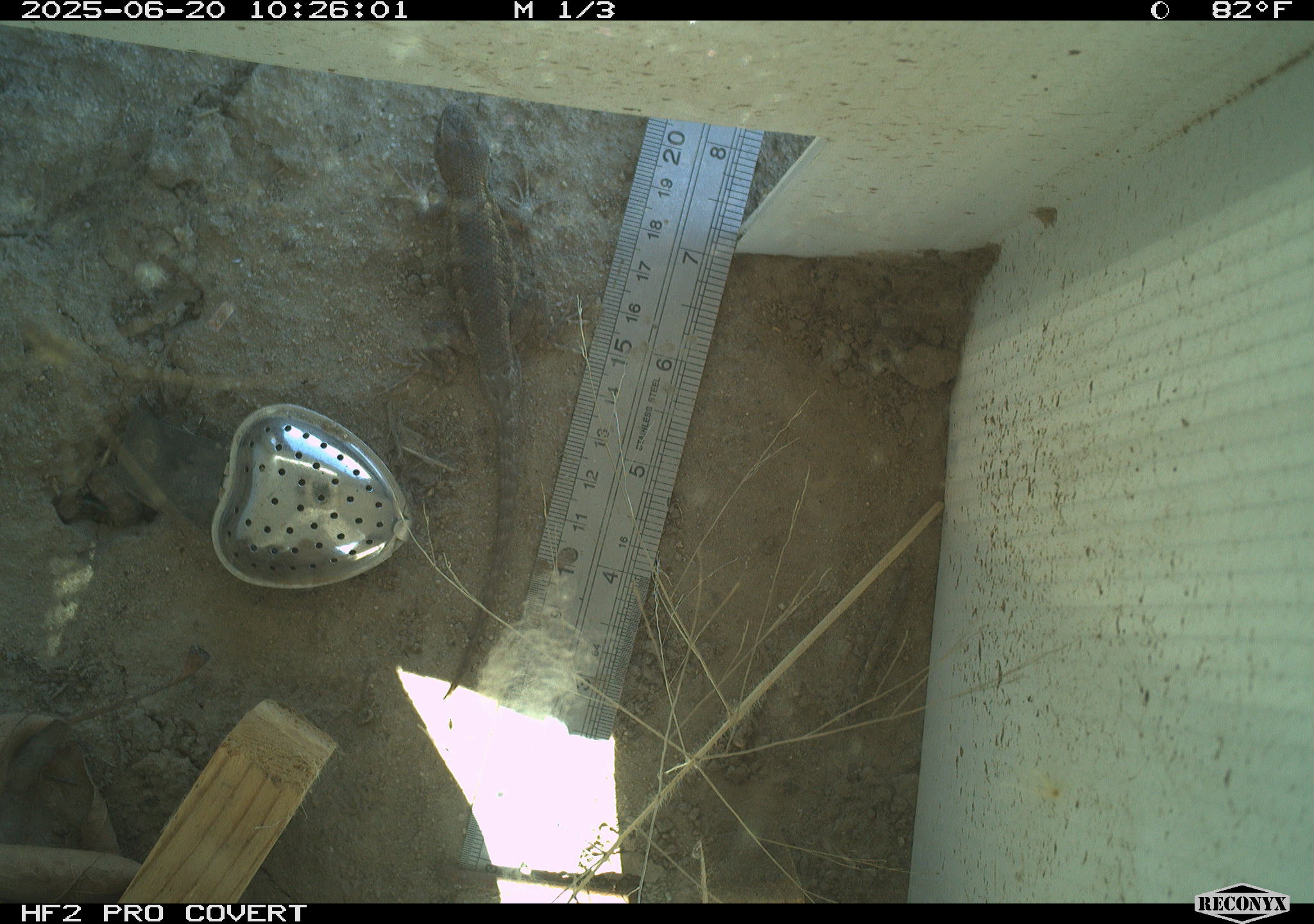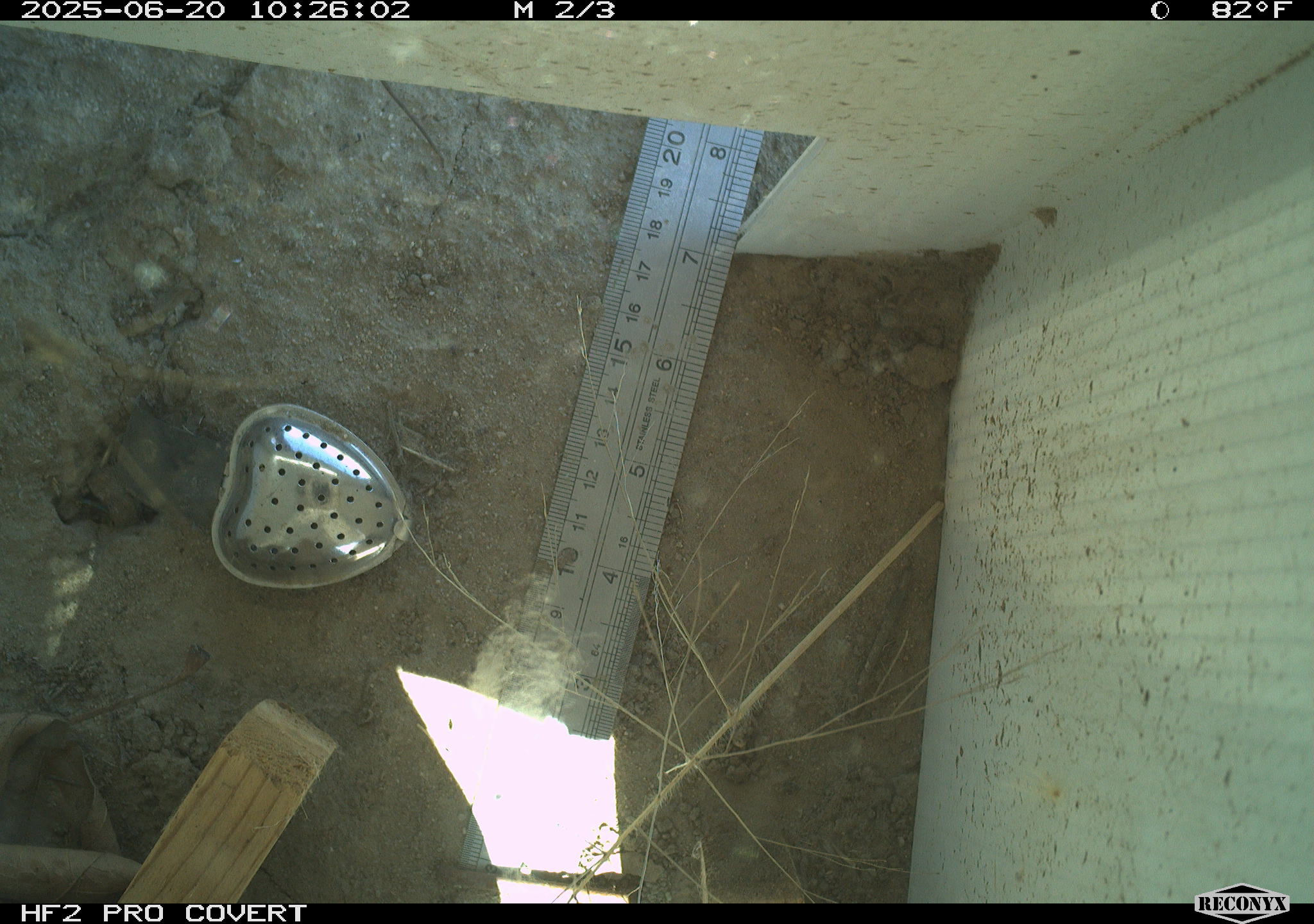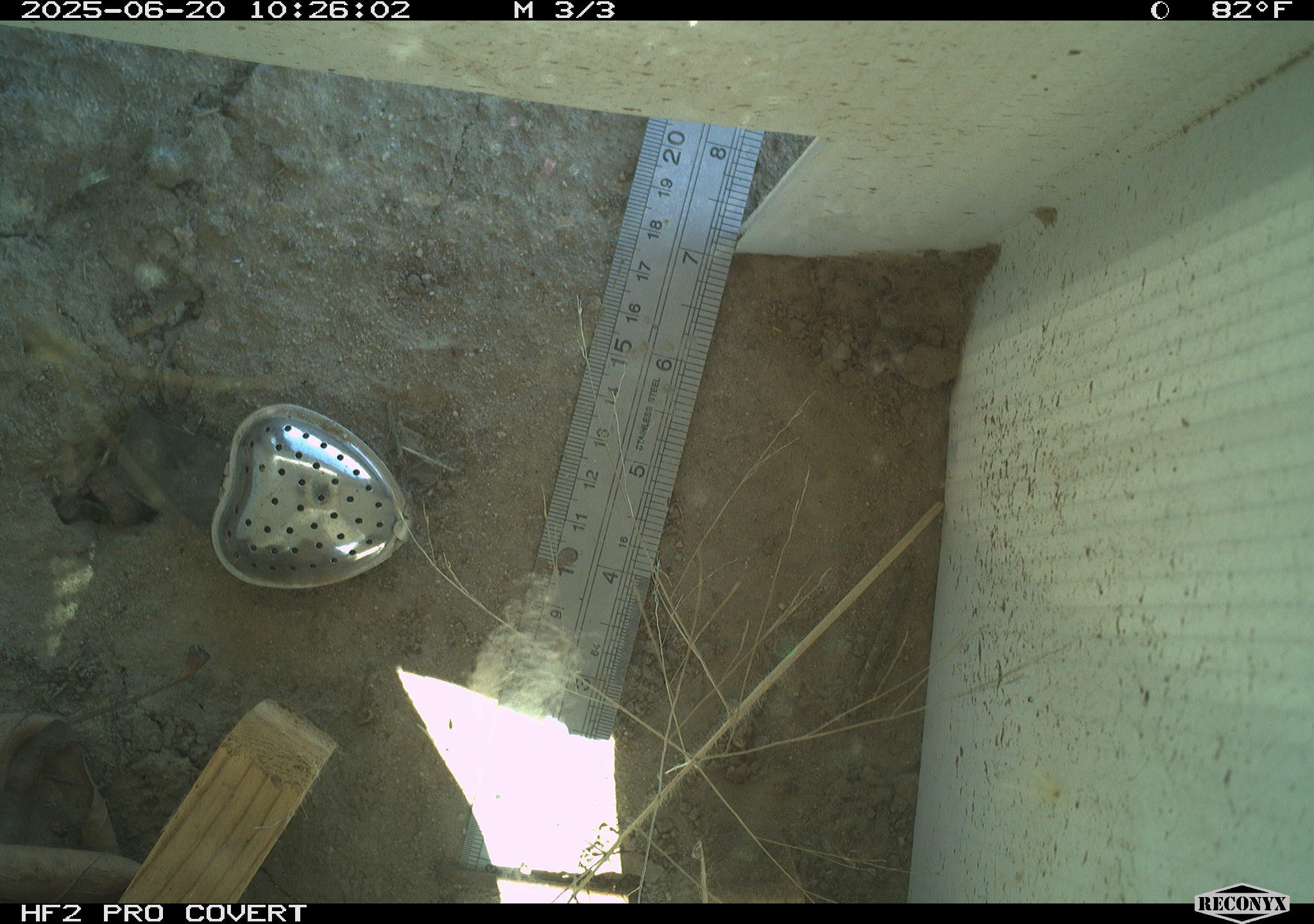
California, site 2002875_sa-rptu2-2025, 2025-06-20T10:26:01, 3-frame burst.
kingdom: Animalia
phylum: Chordata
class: Reptilia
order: Squamata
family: Phrynosomatidae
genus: Sceloporus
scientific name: Sceloporus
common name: spiny lizards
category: sceloporus species